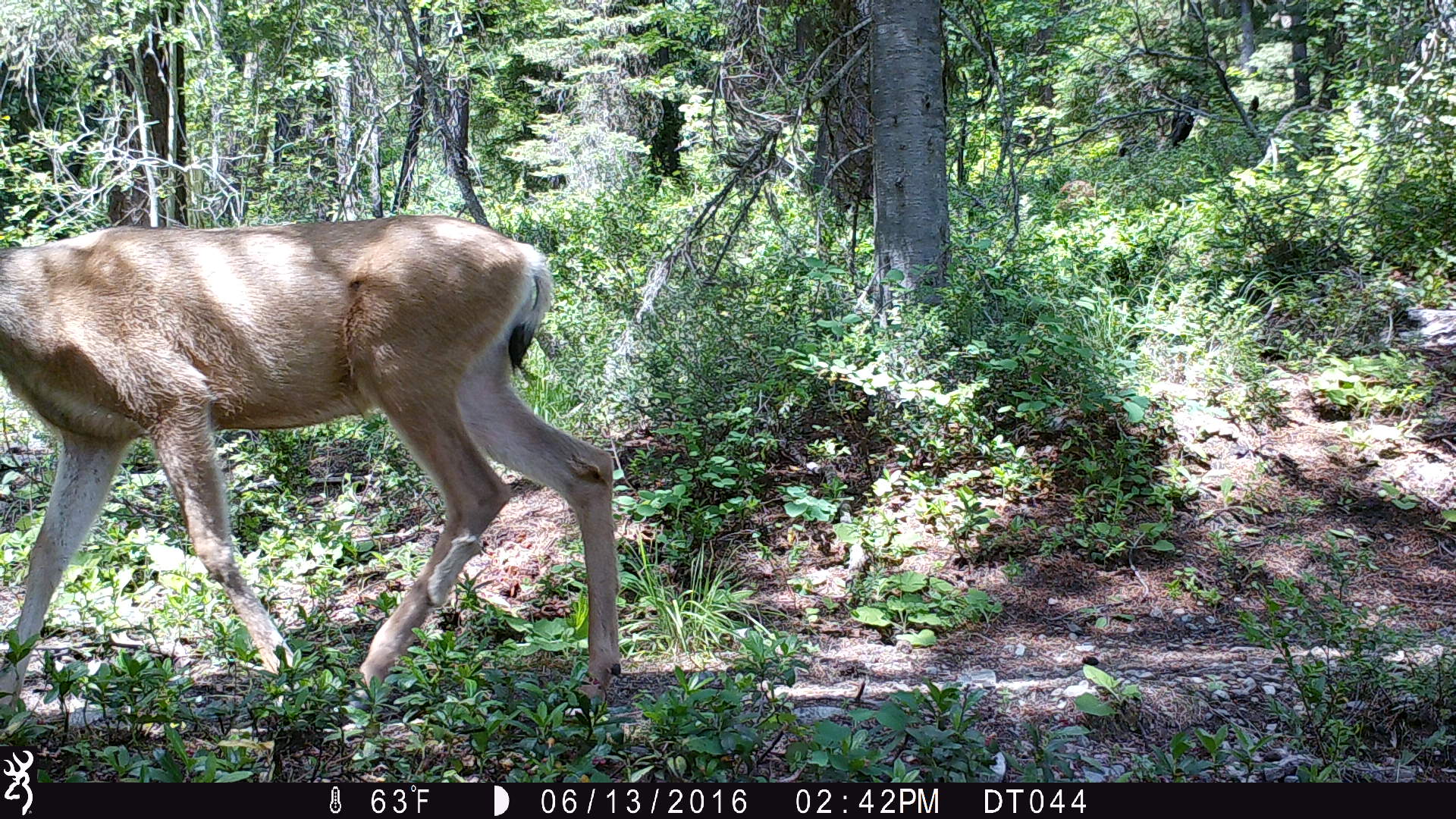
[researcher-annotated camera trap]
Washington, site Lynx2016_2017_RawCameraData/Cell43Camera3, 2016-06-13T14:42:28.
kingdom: Animalia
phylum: Chordata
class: Mammalia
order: Artiodactyla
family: Cervidae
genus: Odocoileus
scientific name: Odocoileus hemionus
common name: mule deer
Odocoileus hemionus (mule deer). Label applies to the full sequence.